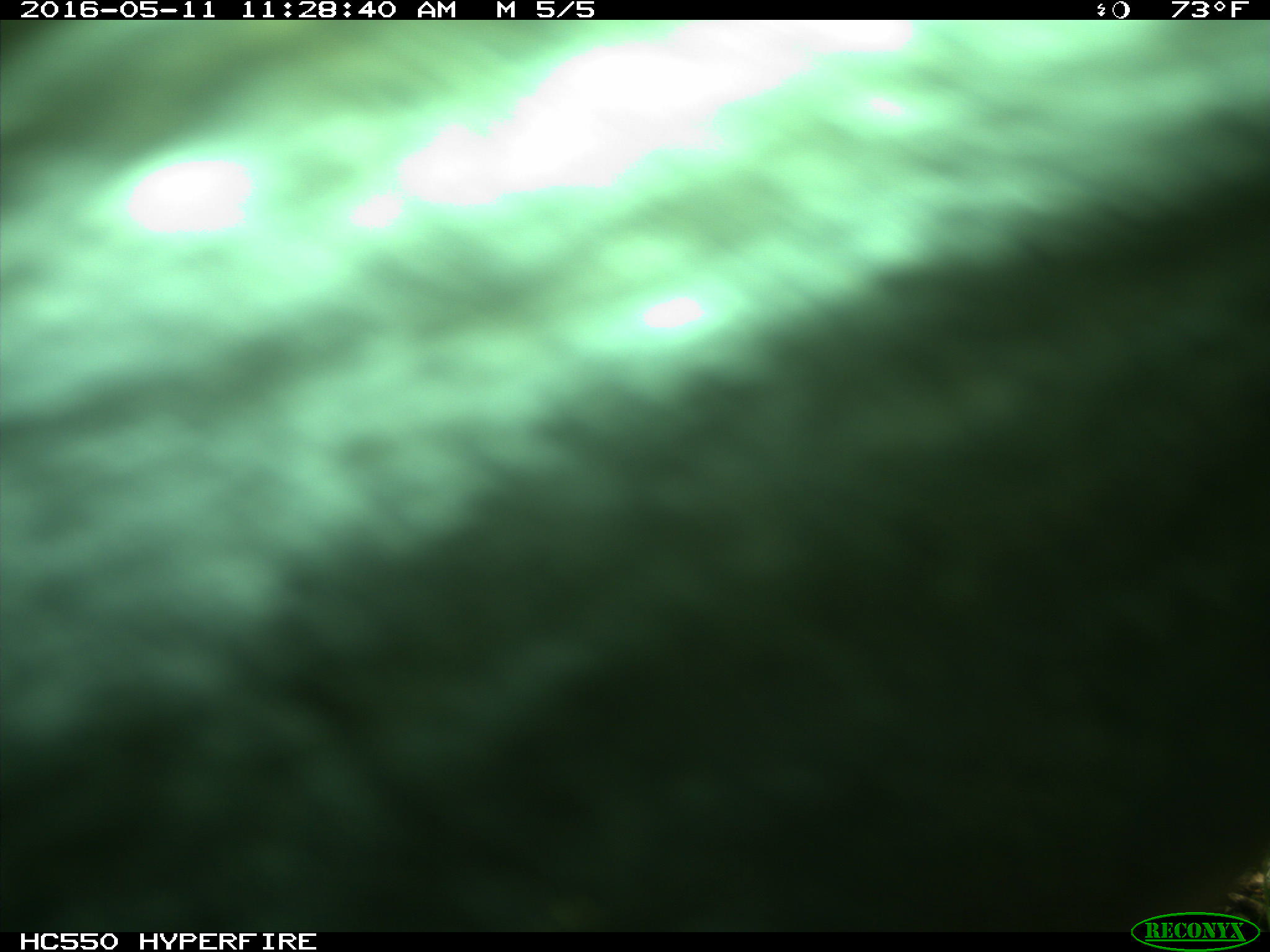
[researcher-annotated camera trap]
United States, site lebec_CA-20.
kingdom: Animalia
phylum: Chordata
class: Mammalia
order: Artiodactyla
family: Bovidae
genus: Bos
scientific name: Bos taurus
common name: domestic cow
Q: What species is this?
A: Bos taurus (domestic cow).